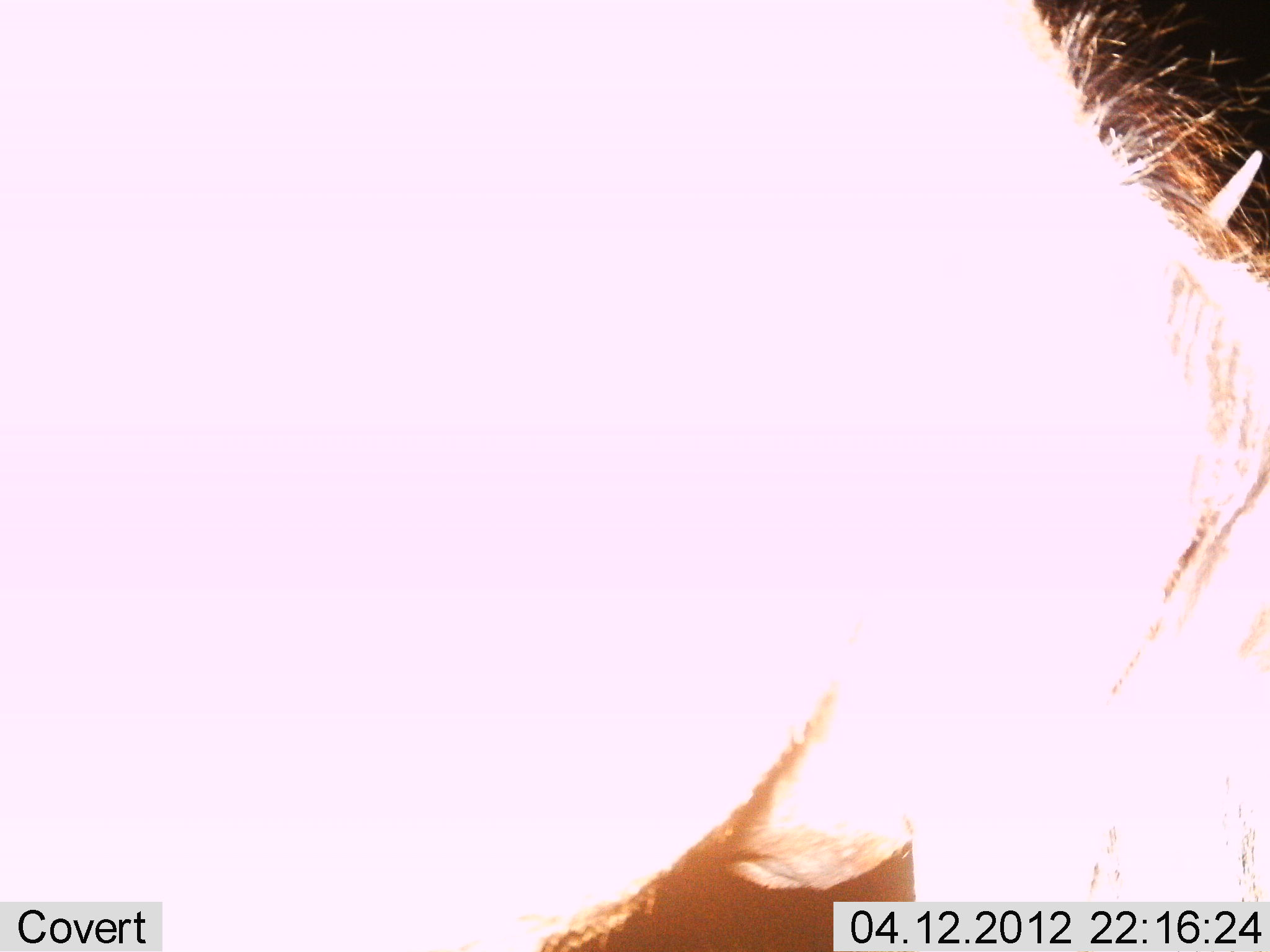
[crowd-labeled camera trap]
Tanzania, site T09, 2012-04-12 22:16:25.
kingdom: Animalia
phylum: Chordata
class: Mammalia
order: Artiodactyla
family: Bovidae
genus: Connochaetes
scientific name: Connochaetes taurinus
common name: blue wildebeest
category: wildebeest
Wildebeest (blue wildebeest) (Connochaetes taurinus), count 1. Behavior (volunteer vote fractions): standing 73%, resting 0%, moving 13%, interacting 0%. Young present (vote fraction): 0%. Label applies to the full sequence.